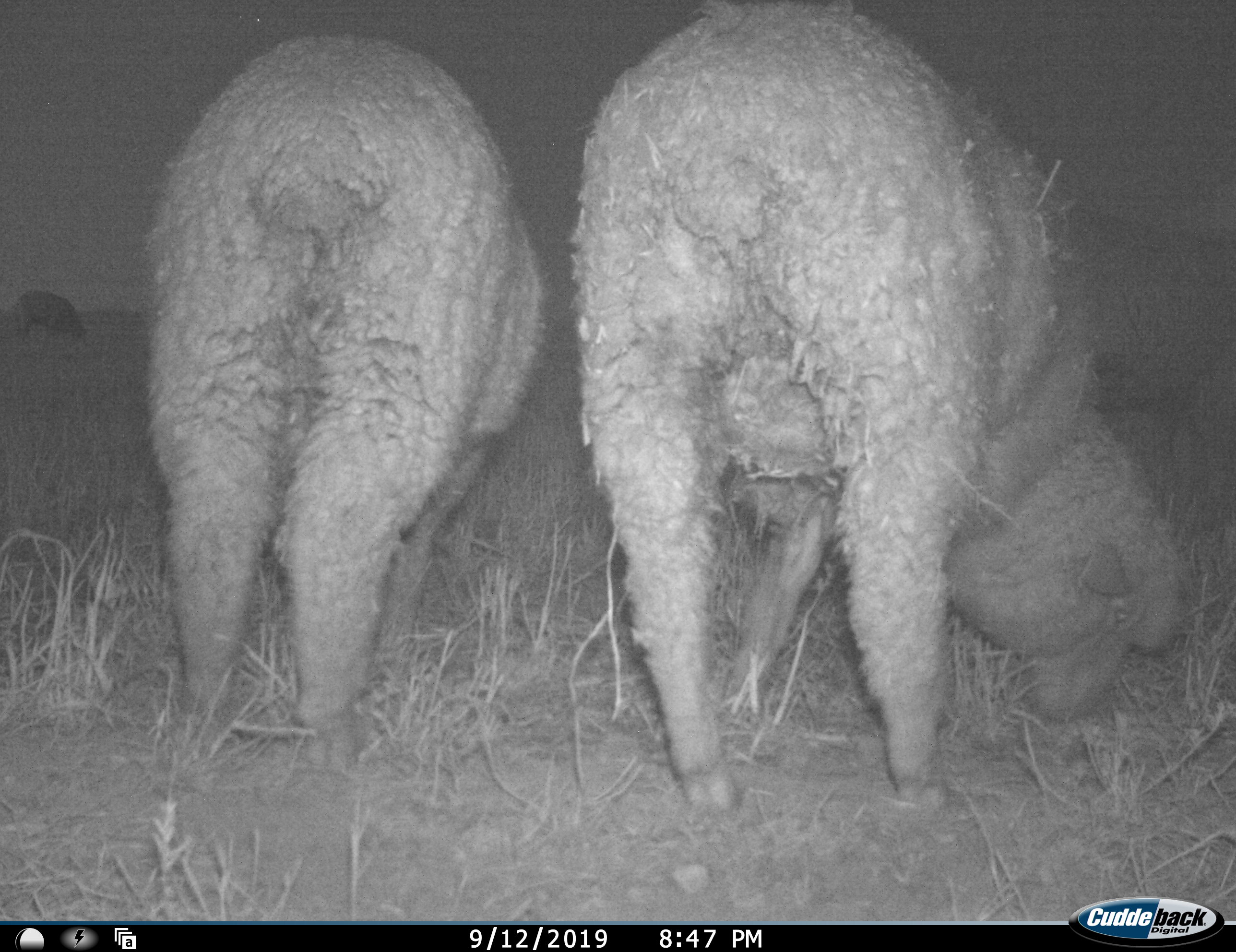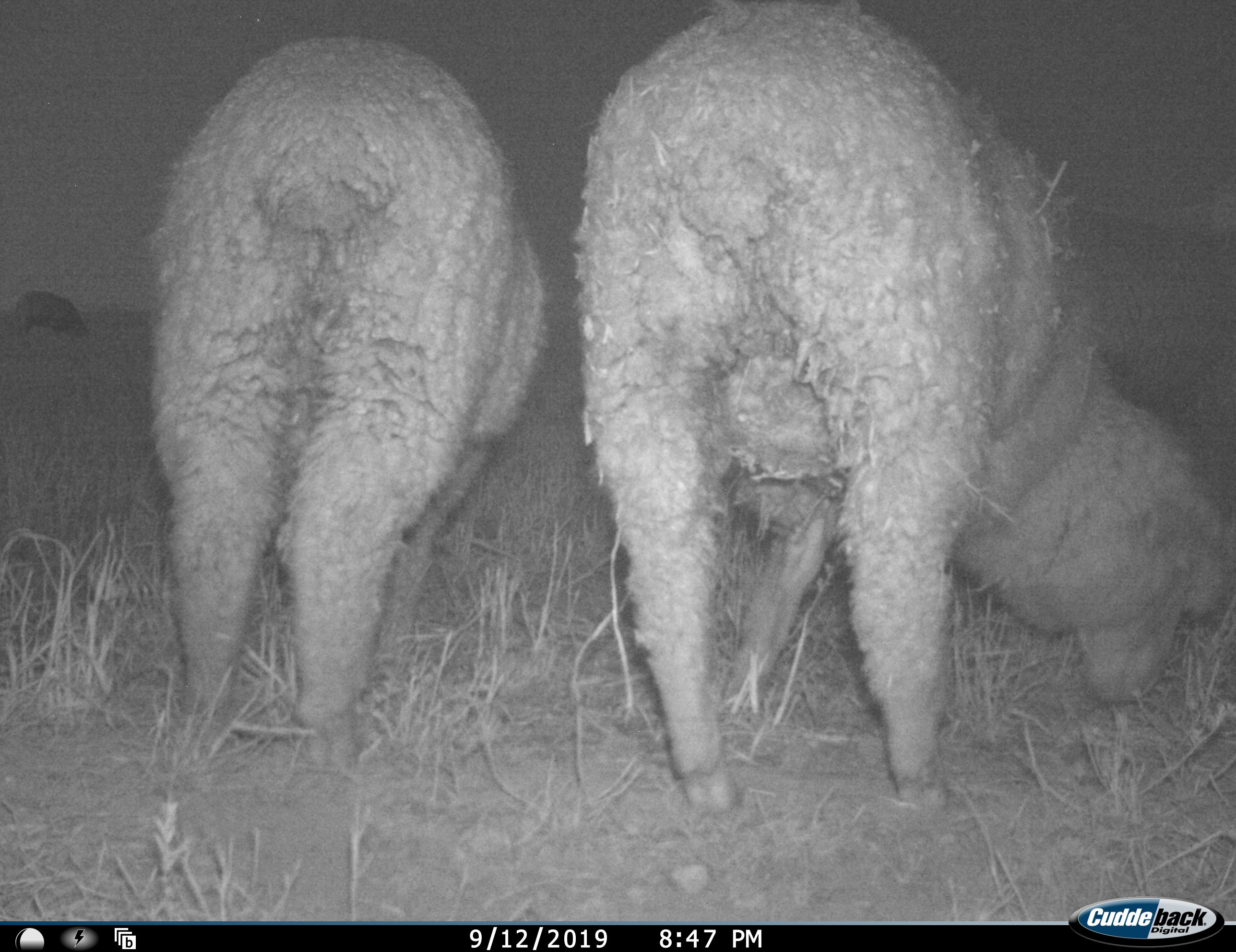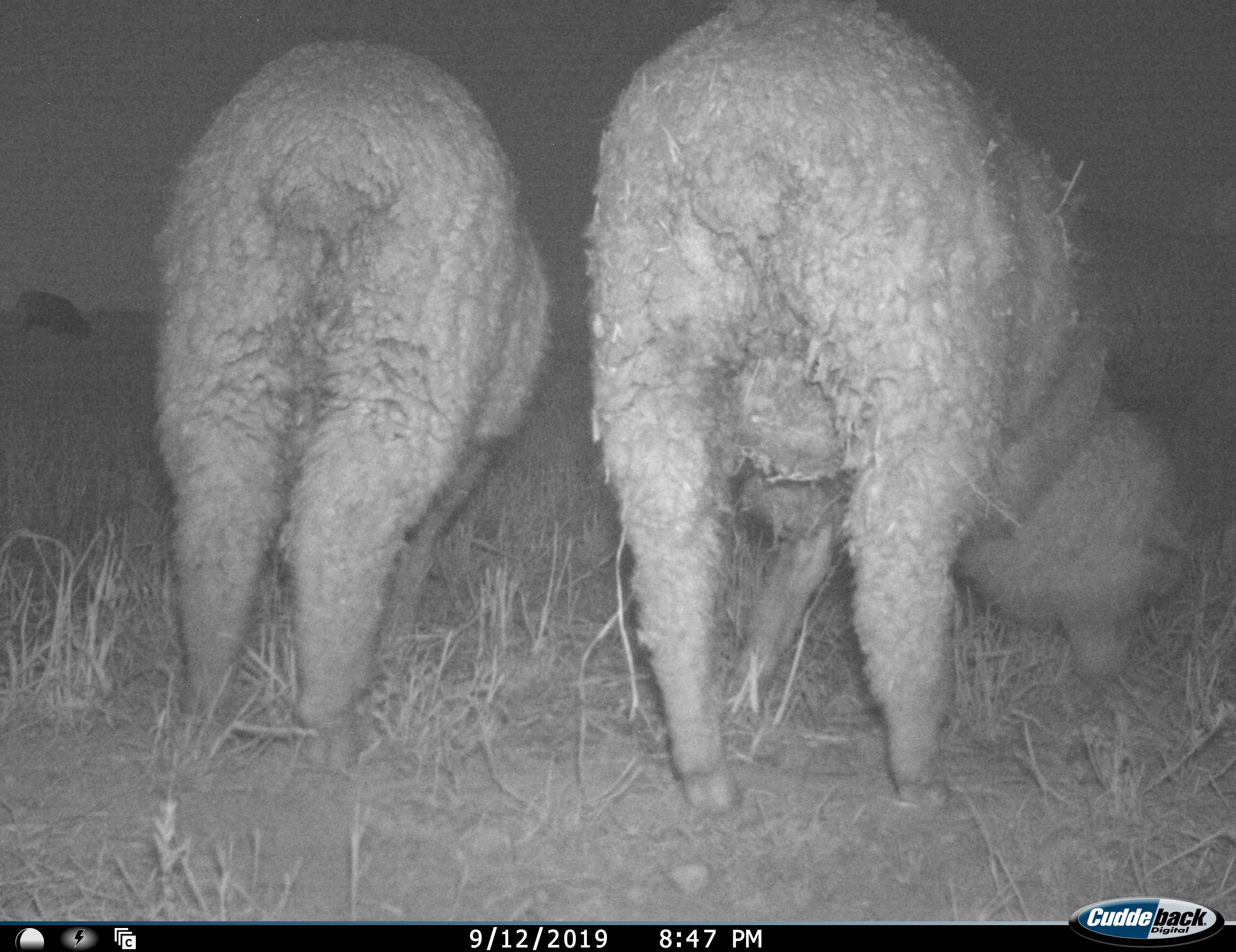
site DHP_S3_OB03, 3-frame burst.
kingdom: Animalia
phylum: Chordata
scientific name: Vertebrata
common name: domestic animal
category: domesticanimal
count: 2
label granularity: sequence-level